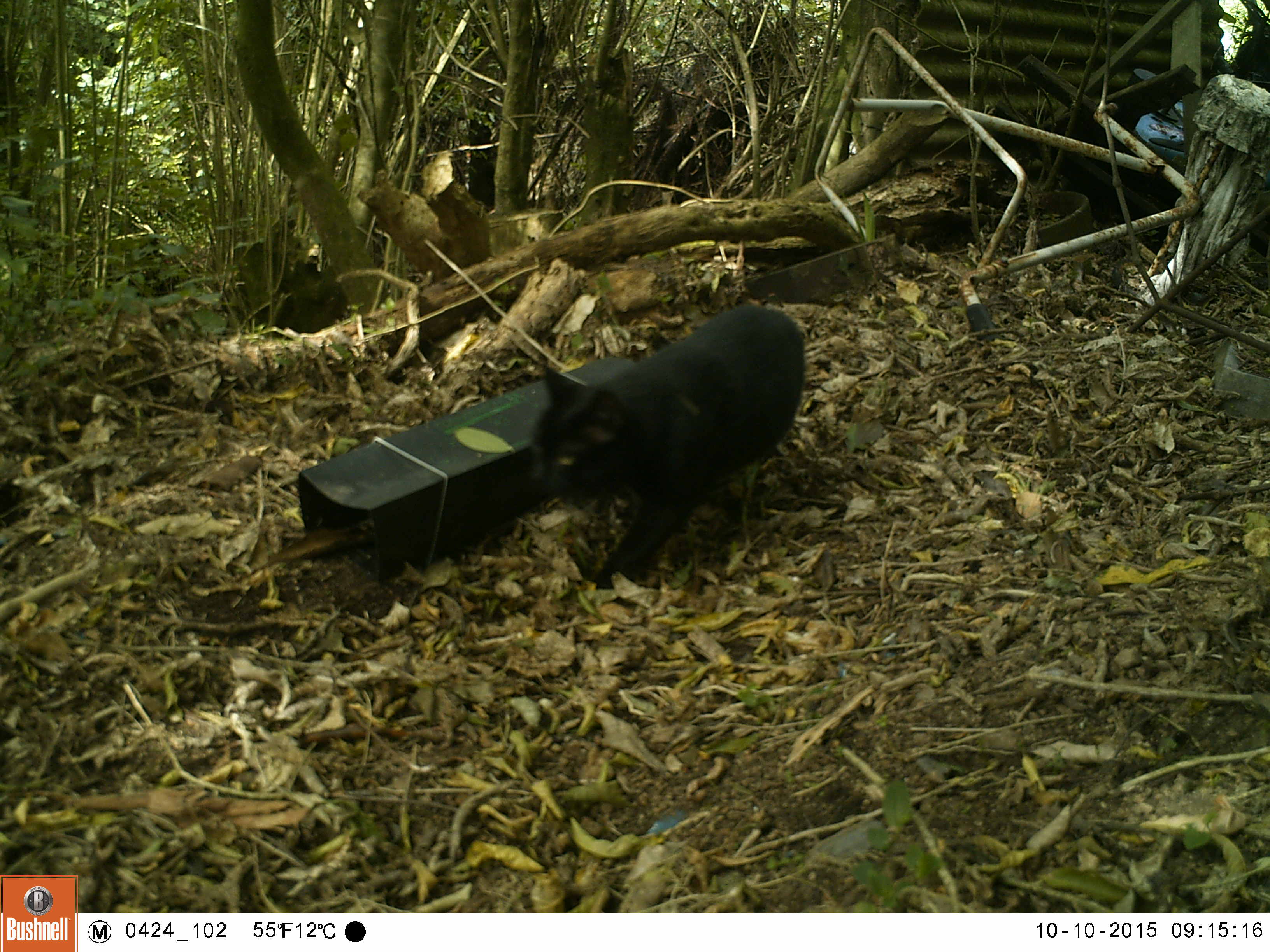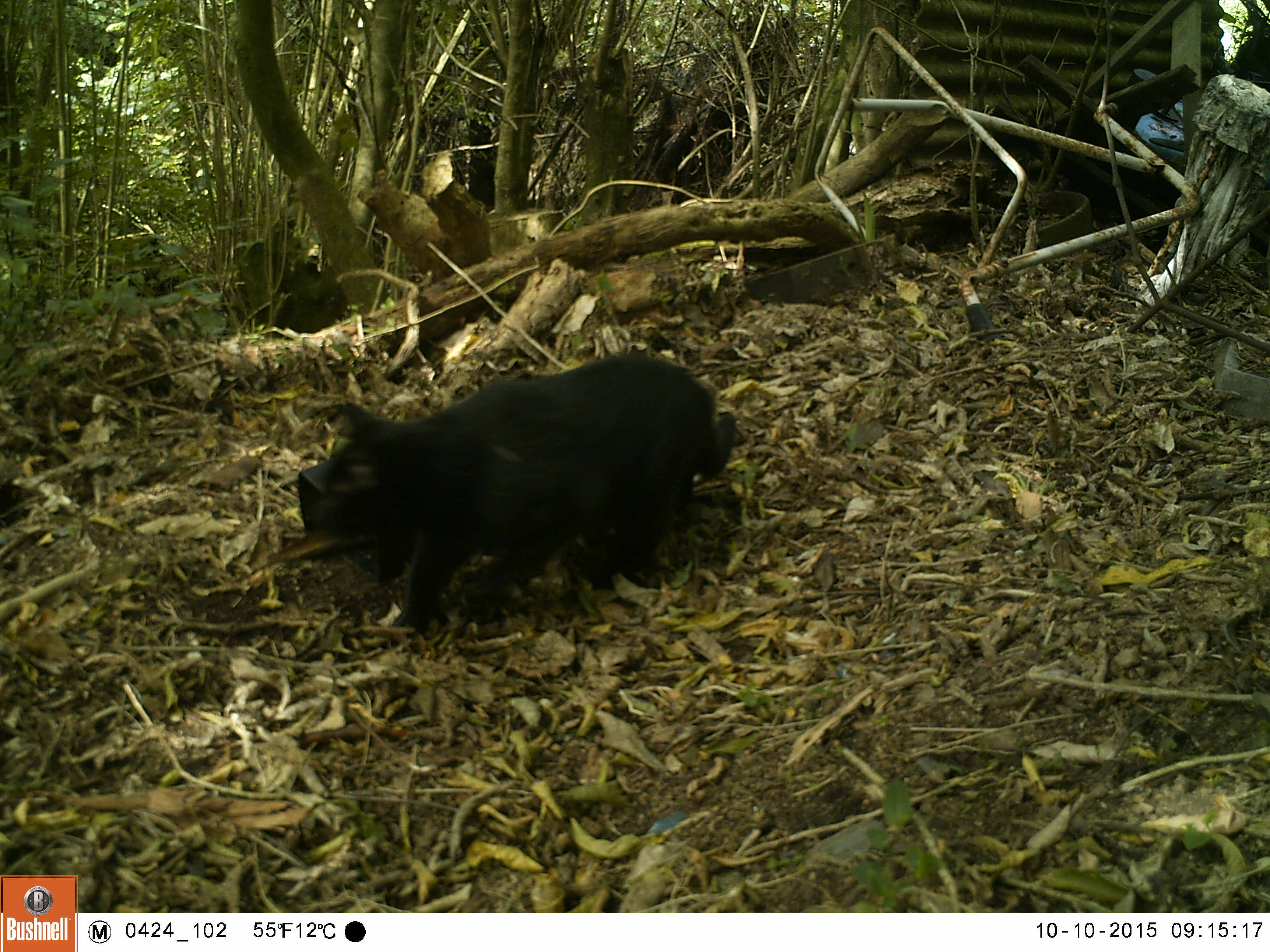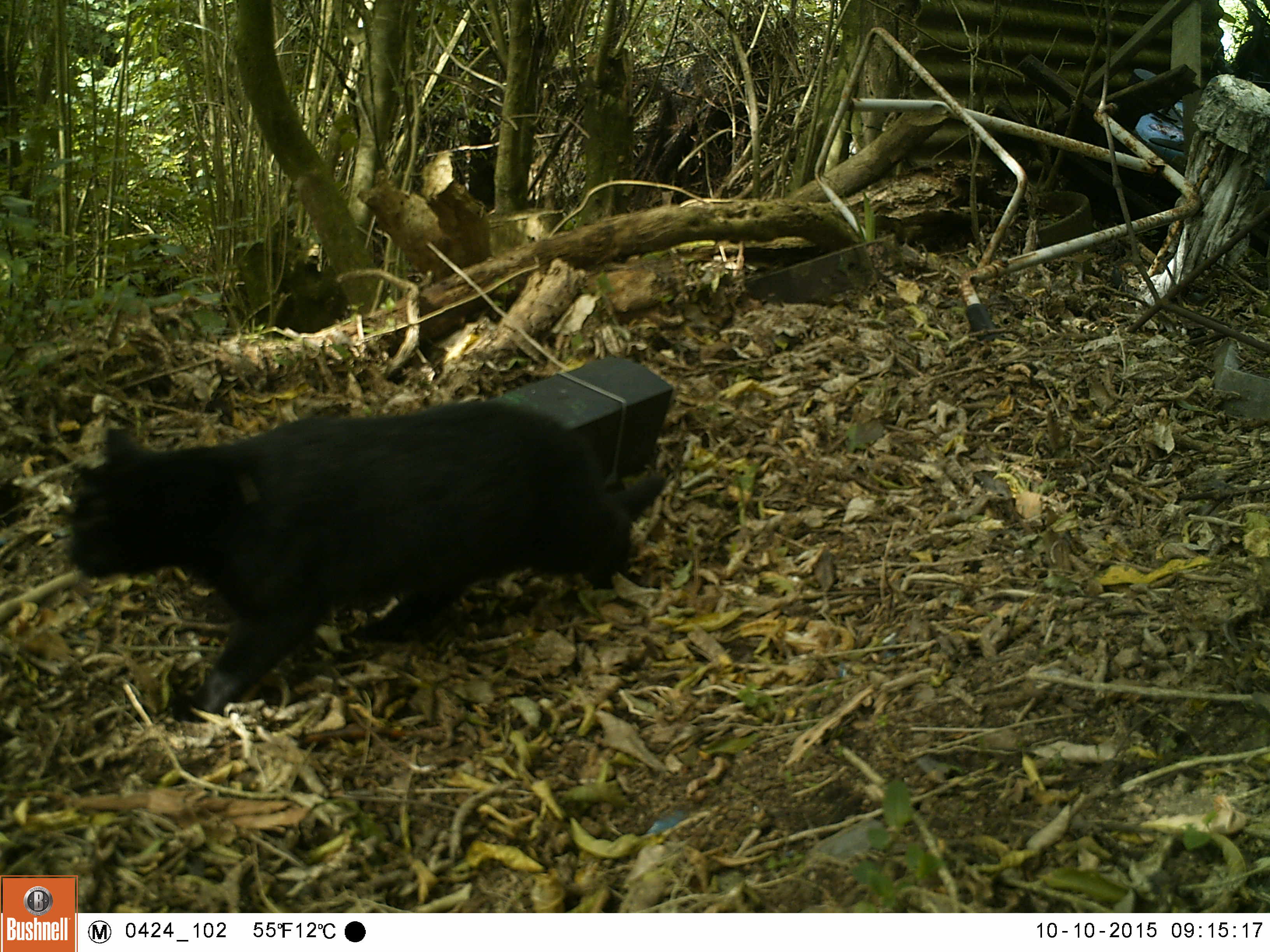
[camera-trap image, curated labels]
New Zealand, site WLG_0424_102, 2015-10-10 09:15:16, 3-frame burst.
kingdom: Animalia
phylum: Chordata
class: Mammalia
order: Carnivora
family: Felidae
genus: Felis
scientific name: Felis catus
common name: domestic cat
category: cat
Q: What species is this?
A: Cat (domestic cat) (Felis catus).